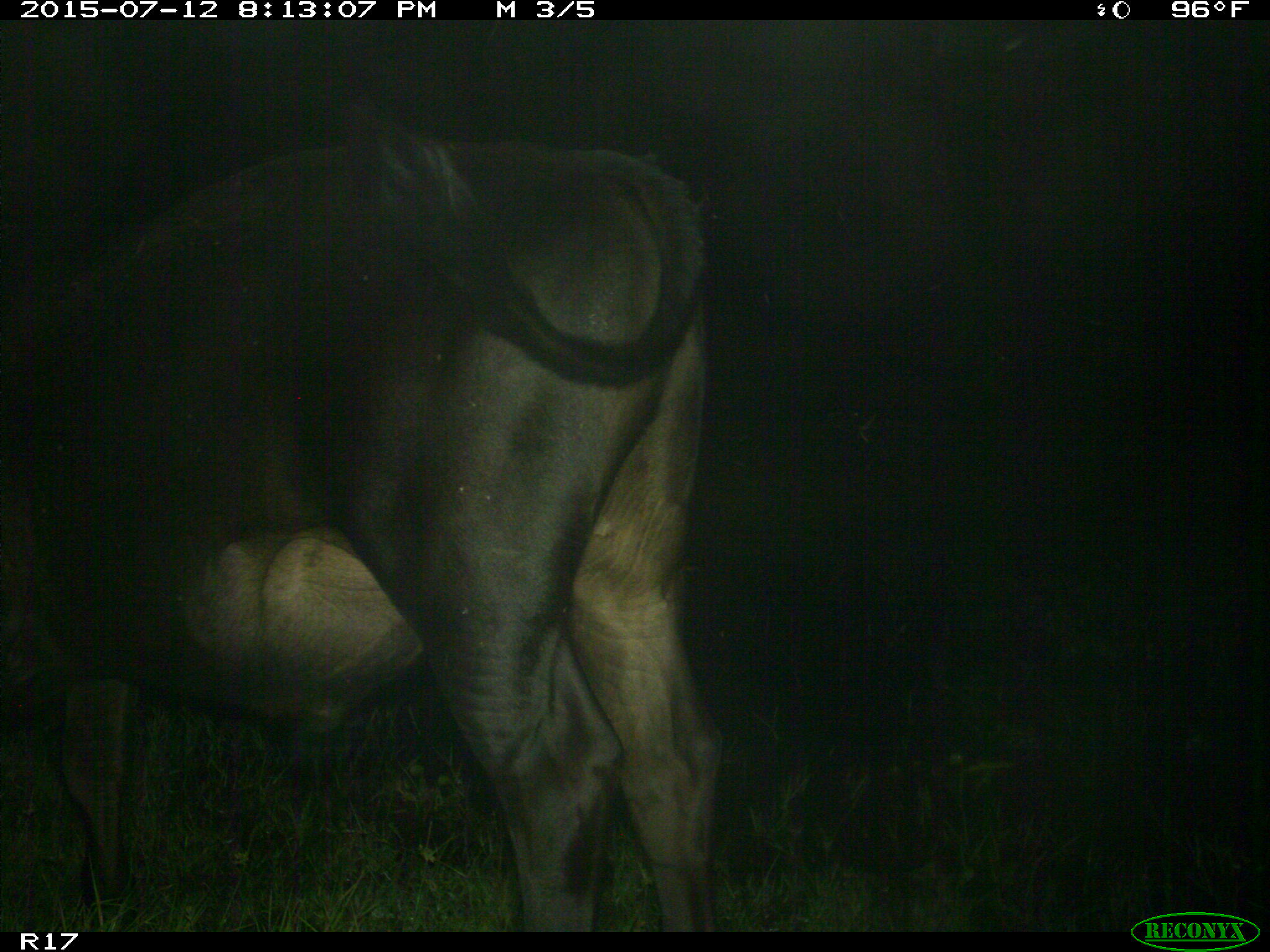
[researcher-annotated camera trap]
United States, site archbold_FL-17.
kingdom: Animalia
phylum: Chordata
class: Mammalia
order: Artiodactyla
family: Bovidae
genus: Bos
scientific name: Bos taurus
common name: domestic cow